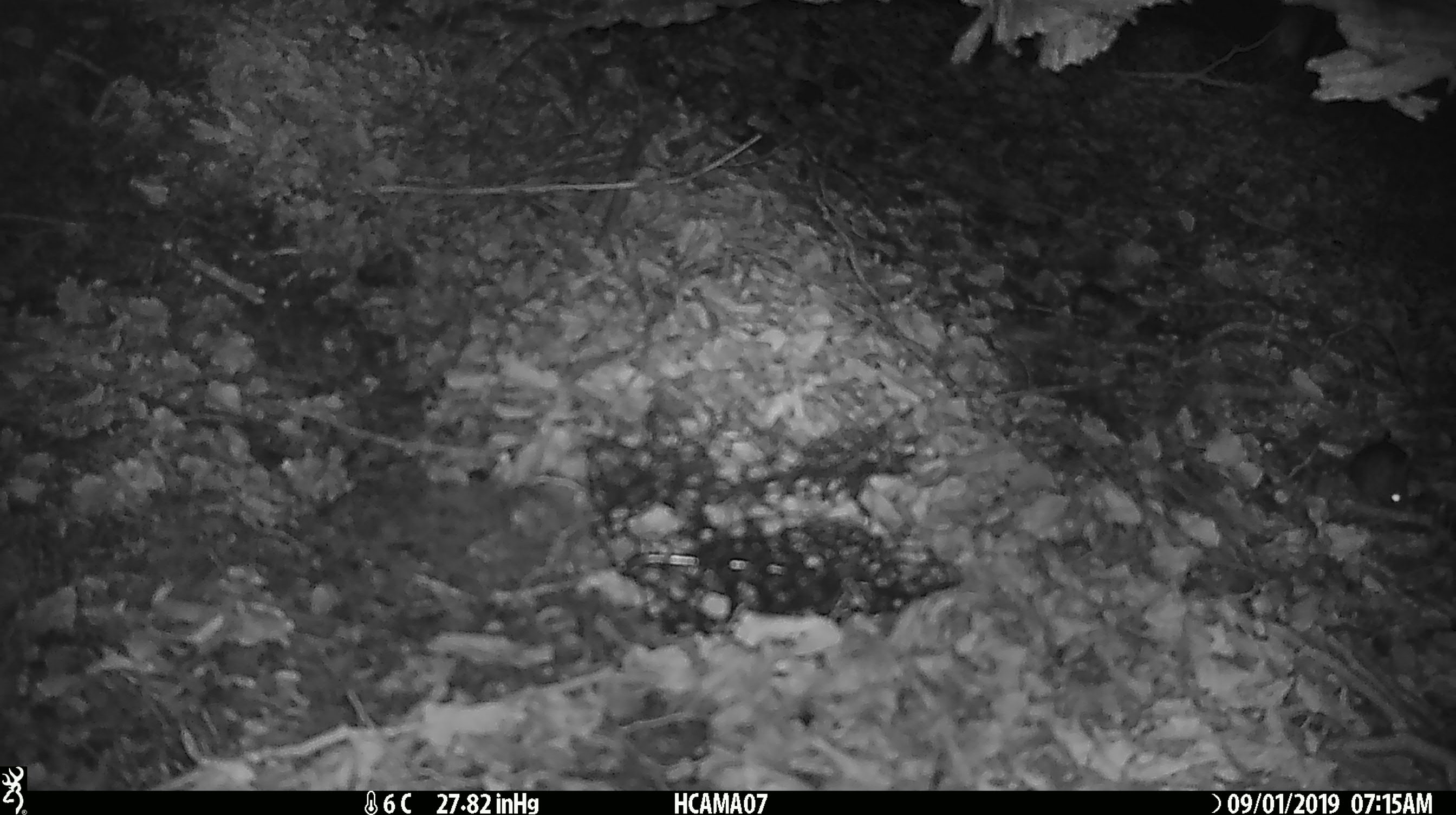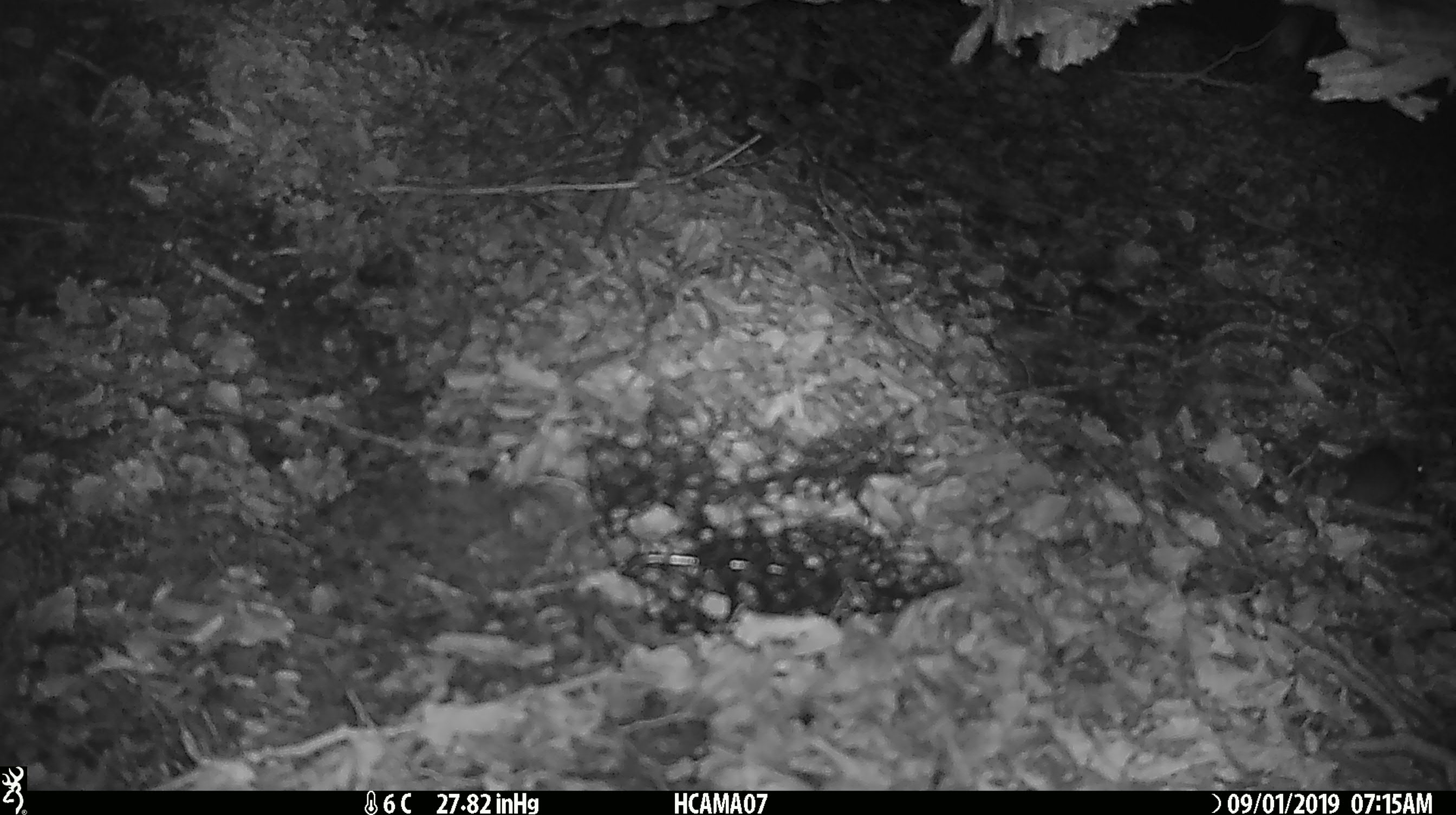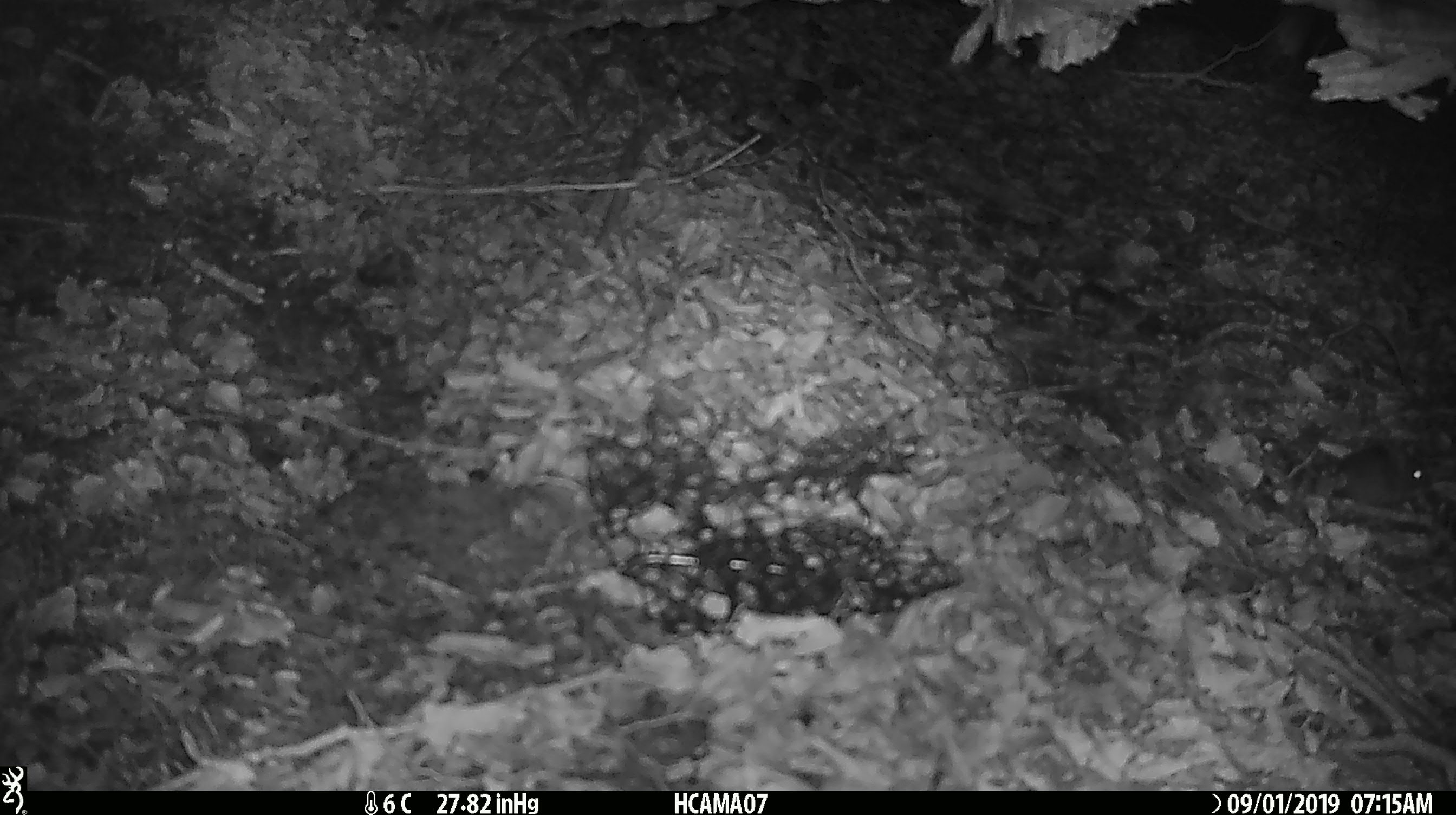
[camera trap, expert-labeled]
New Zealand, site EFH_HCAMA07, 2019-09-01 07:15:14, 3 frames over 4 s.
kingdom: Animalia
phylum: Chordata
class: Mammalia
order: Rodentia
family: Muridae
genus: Mus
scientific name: Mus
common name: mouse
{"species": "mouse (Mus)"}